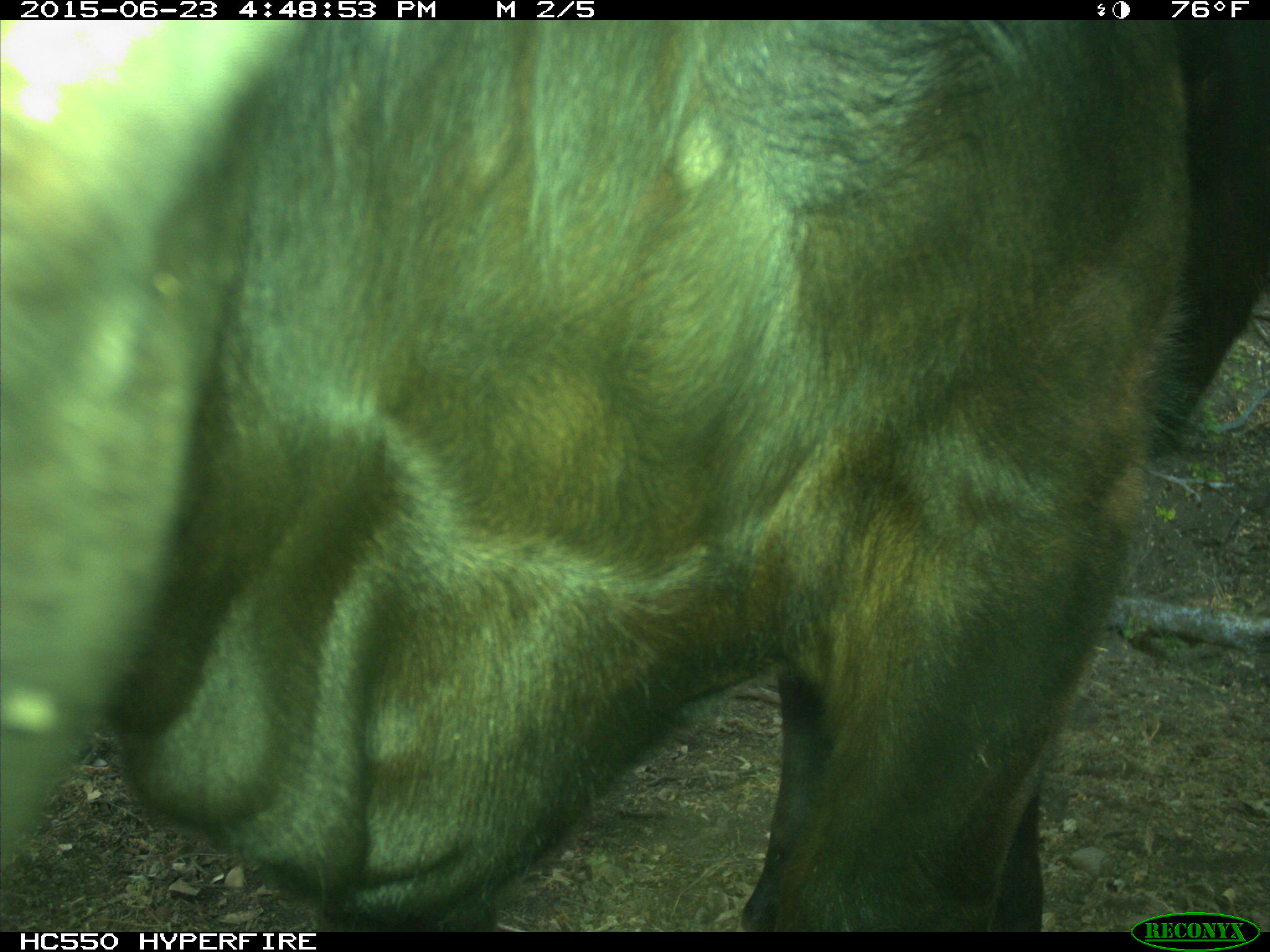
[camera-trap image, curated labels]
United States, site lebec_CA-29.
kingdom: Animalia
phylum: Chordata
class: Mammalia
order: Artiodactyla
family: Bovidae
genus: Bos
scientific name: Bos taurus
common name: domestic cow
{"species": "Bos taurus (domestic cow)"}